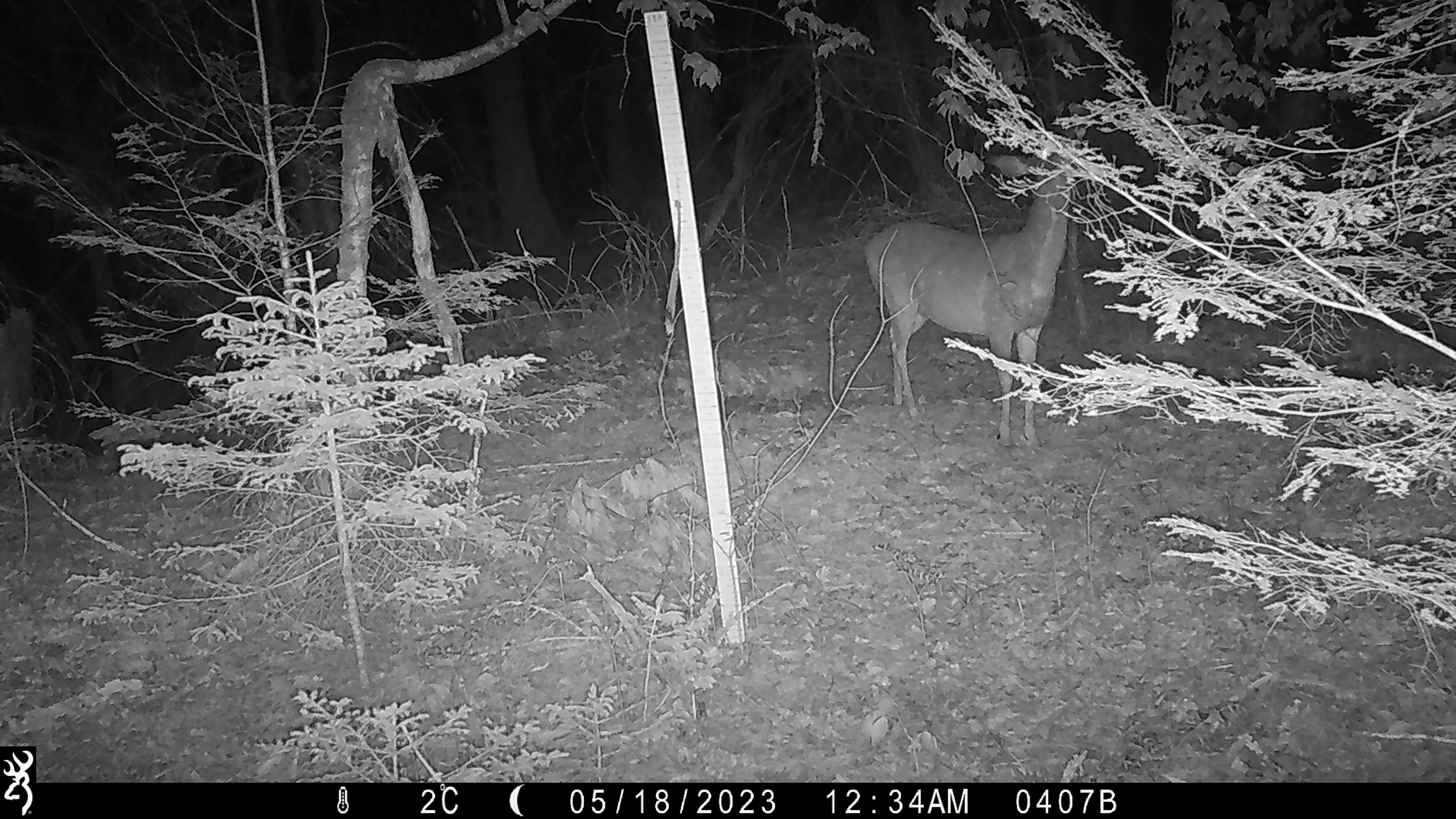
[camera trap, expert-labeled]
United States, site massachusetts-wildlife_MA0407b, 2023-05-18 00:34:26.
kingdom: Animalia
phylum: Chordata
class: Mammalia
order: Artiodactyla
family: Cervidae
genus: Odocoileus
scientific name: Odocoileus virginianus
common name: white-tailed deer